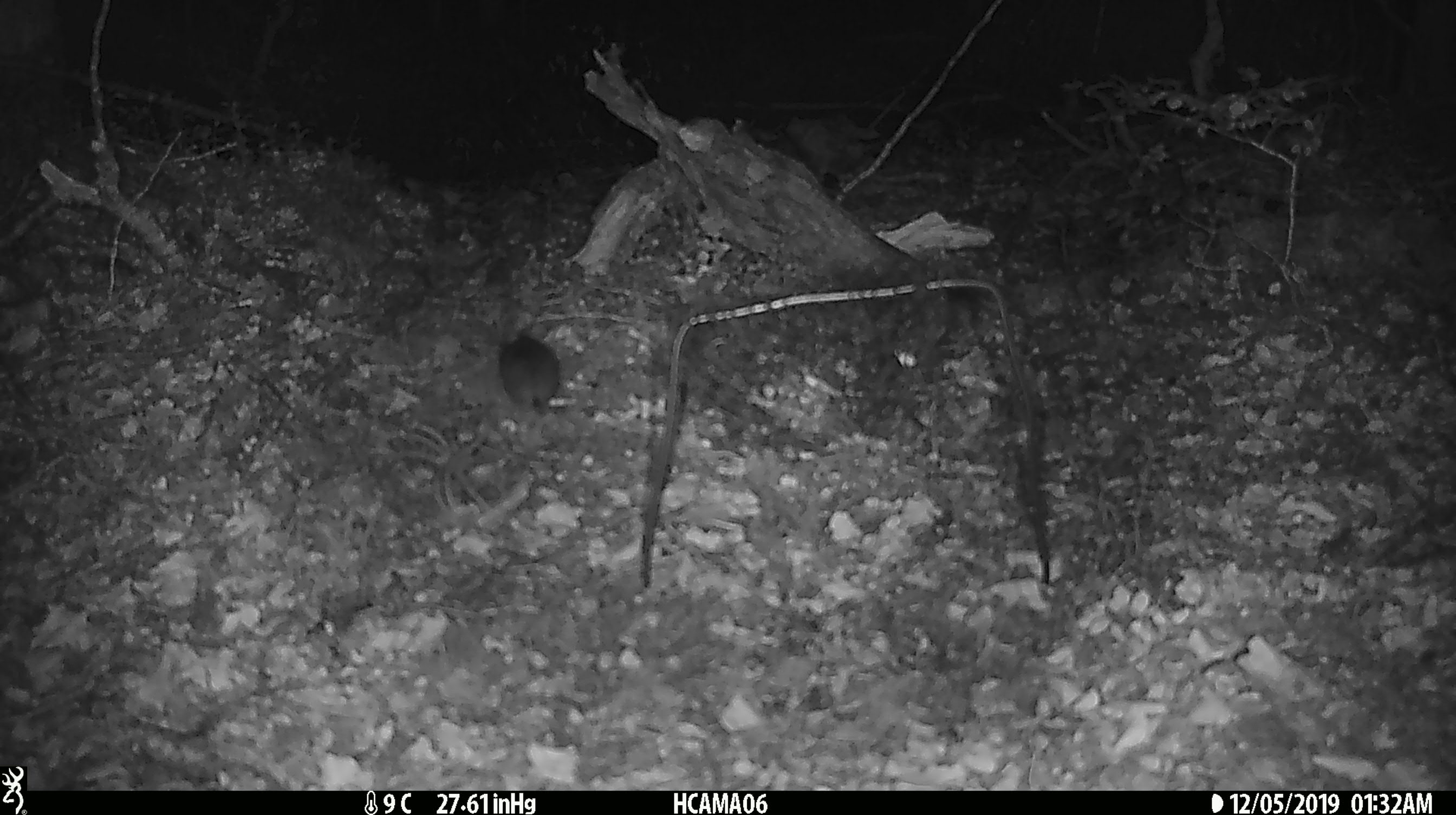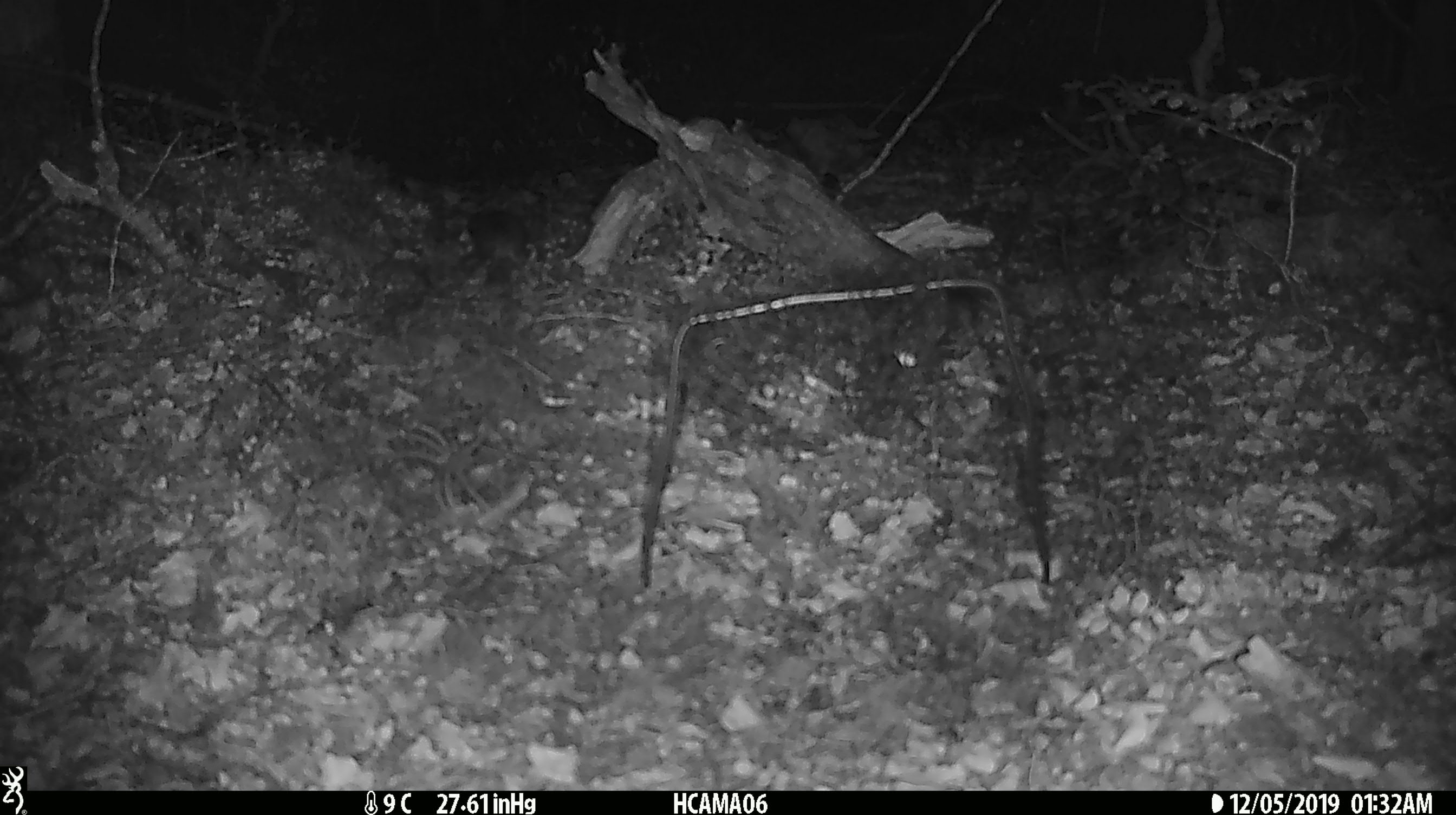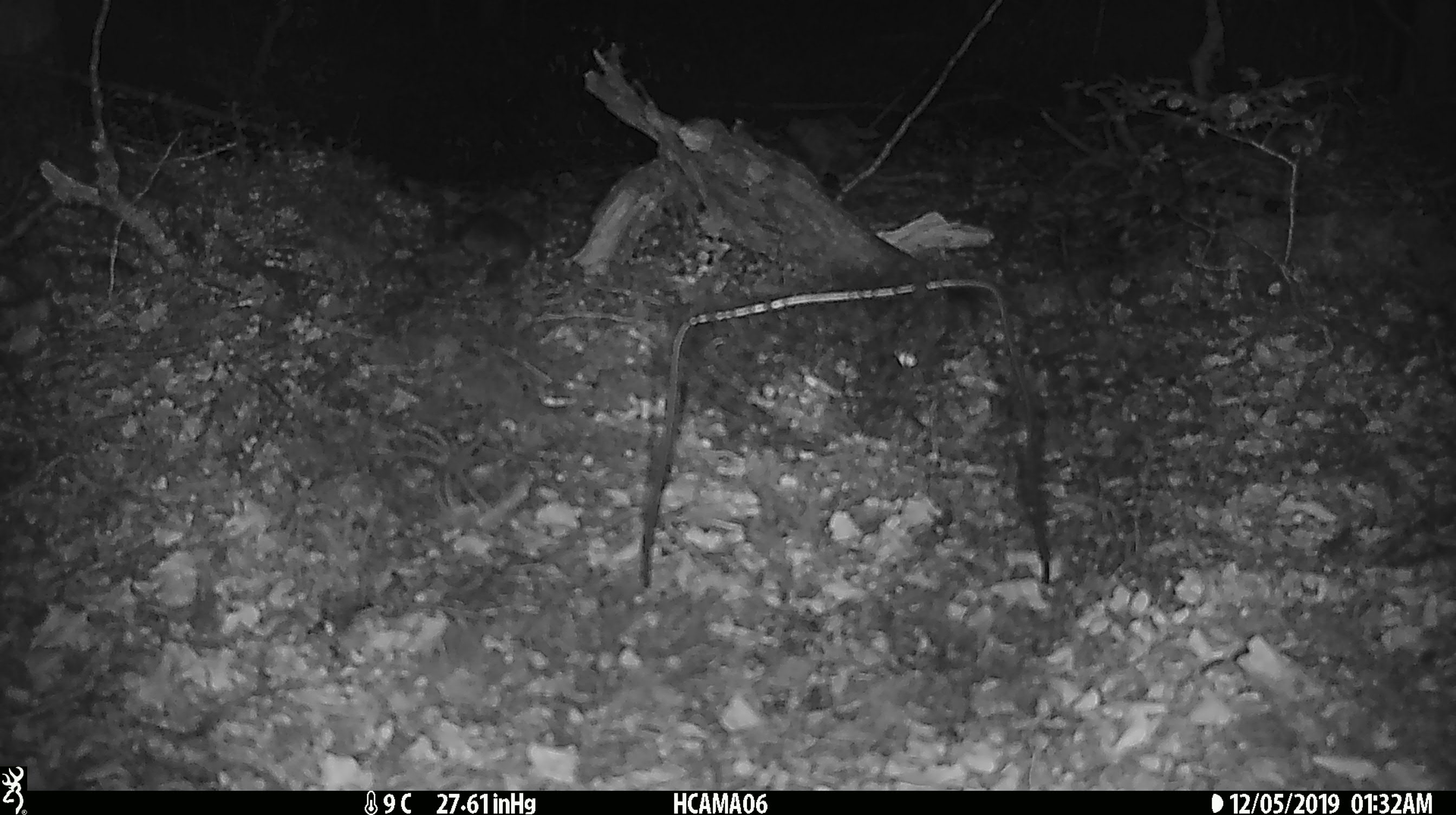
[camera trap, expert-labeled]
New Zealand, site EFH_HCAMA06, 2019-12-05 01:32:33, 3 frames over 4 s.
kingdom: Animalia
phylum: Chordata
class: Mammalia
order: Rodentia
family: Muridae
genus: Mus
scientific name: Mus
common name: mouse